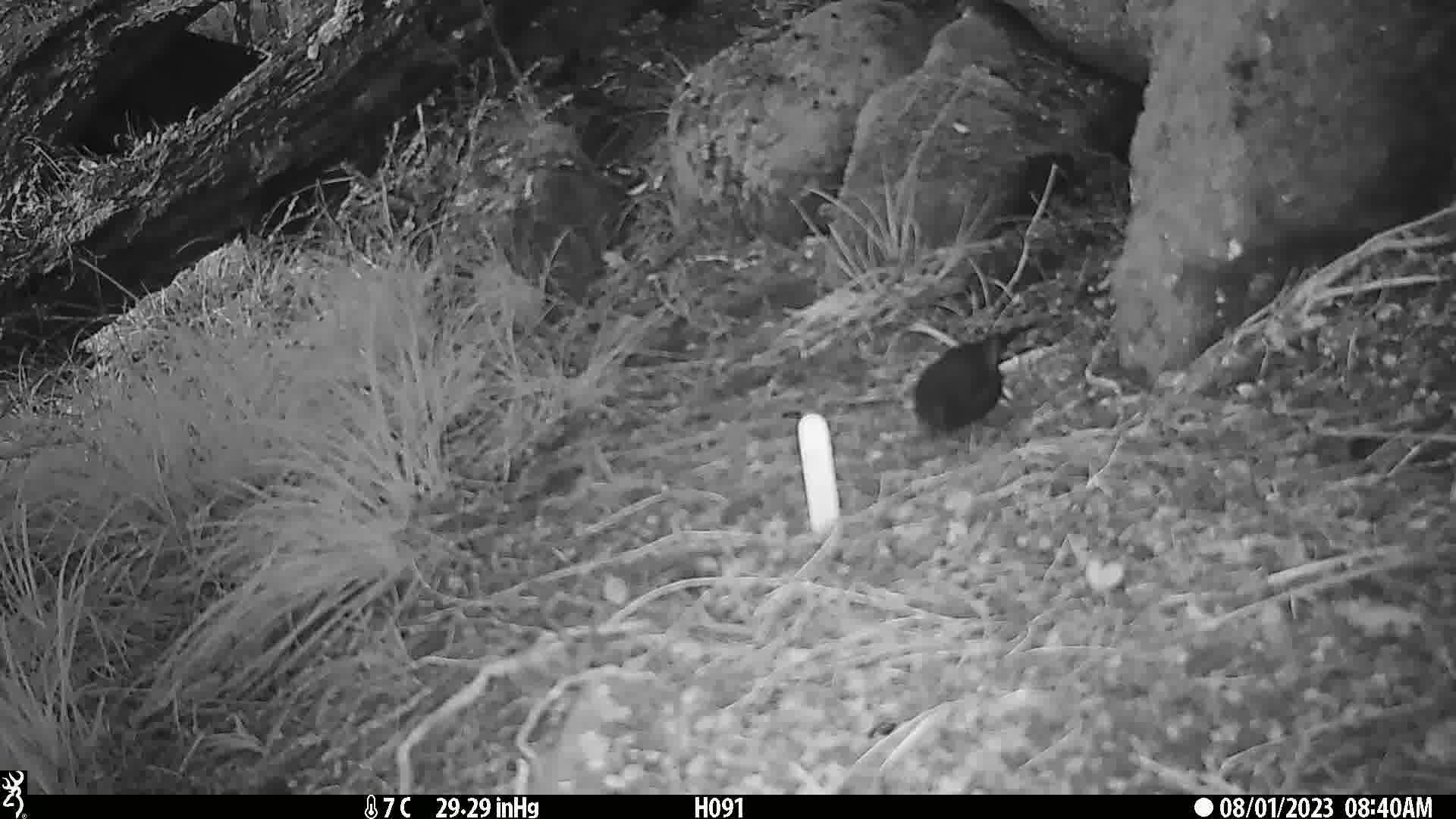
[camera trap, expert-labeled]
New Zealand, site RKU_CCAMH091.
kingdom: Animalia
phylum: Chordata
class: Aves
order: Passeriformes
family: Turdidae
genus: Turdus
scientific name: Turdus merula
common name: eurasian blackbird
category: blackbird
Blackbird (eurasian blackbird) (Turdus merula).